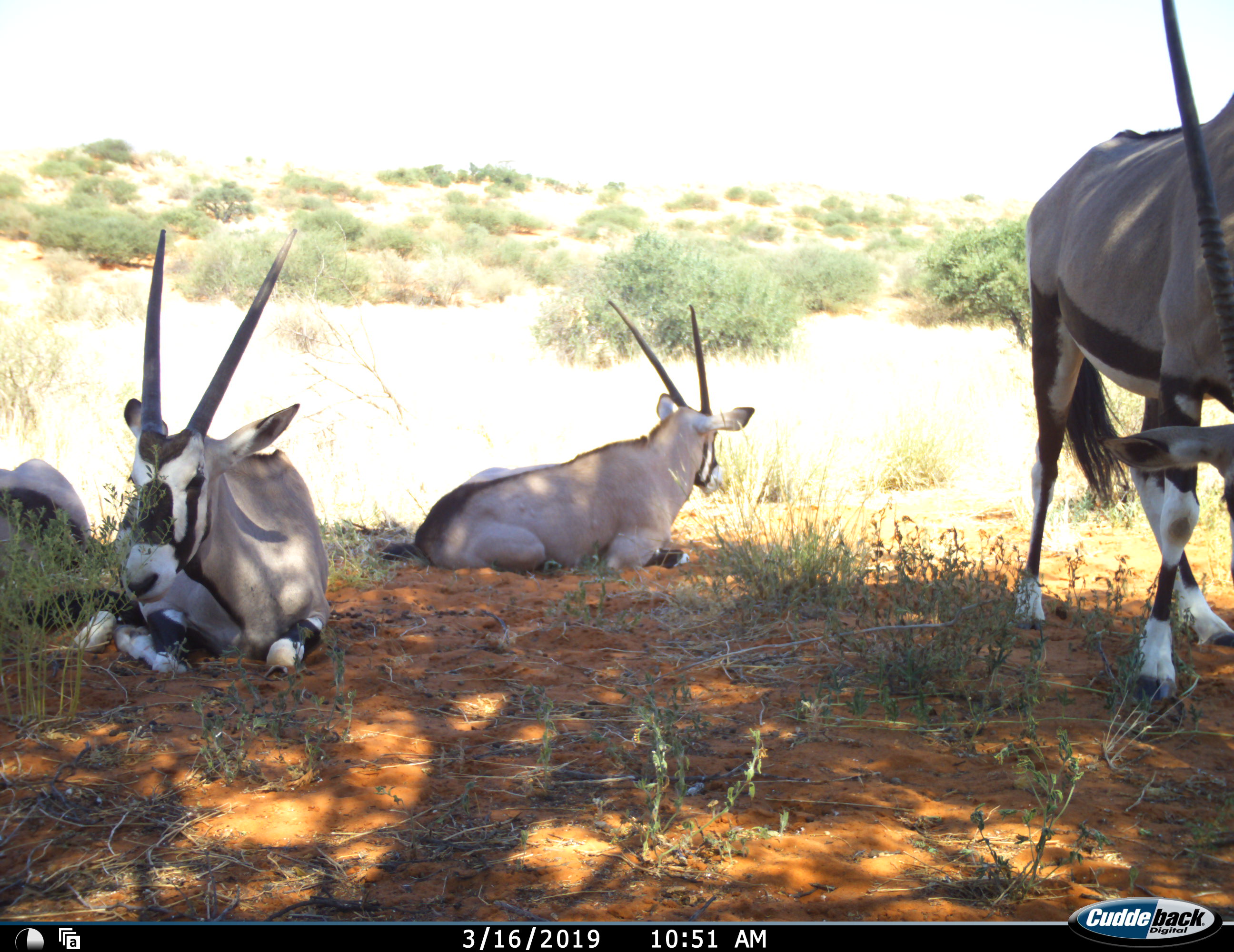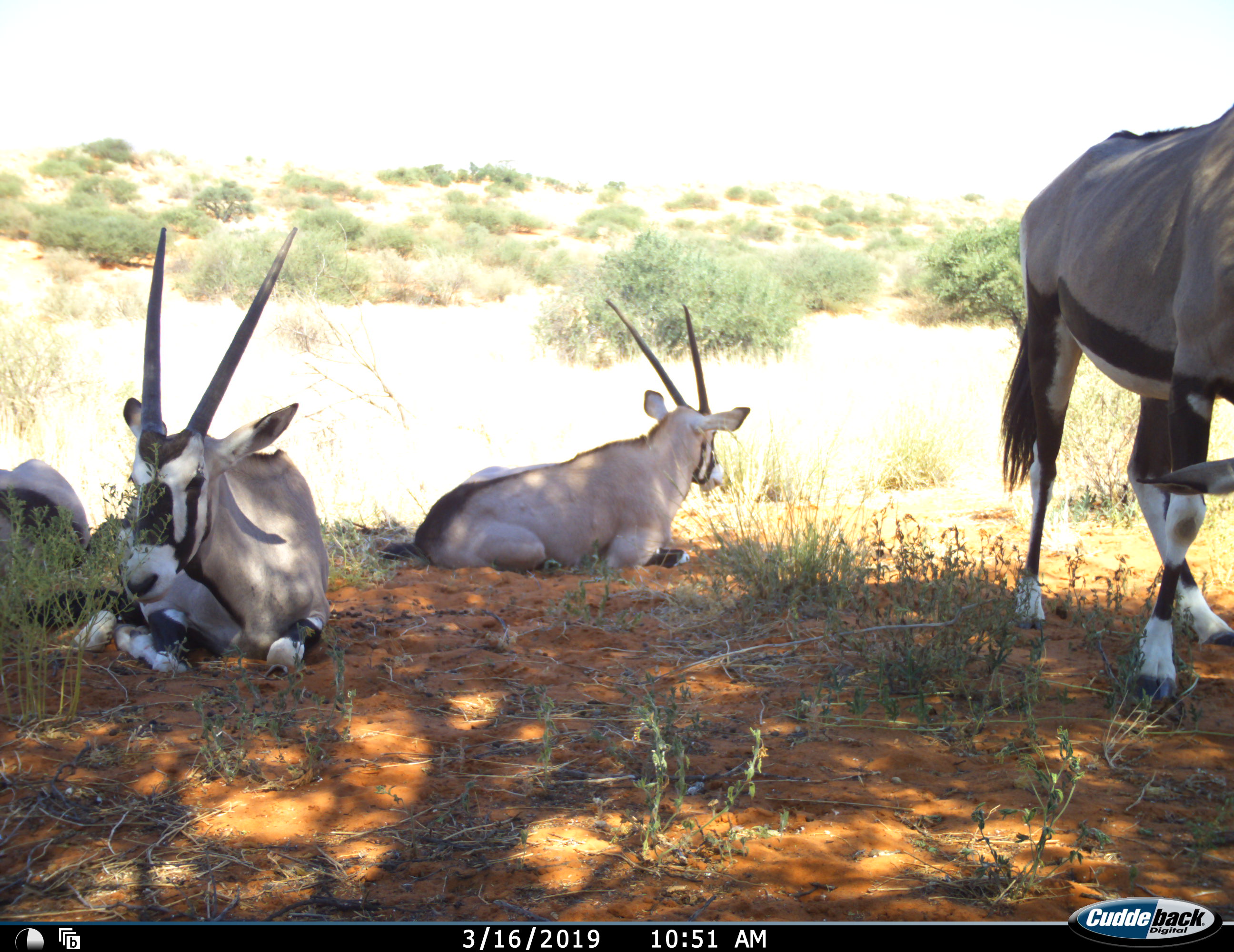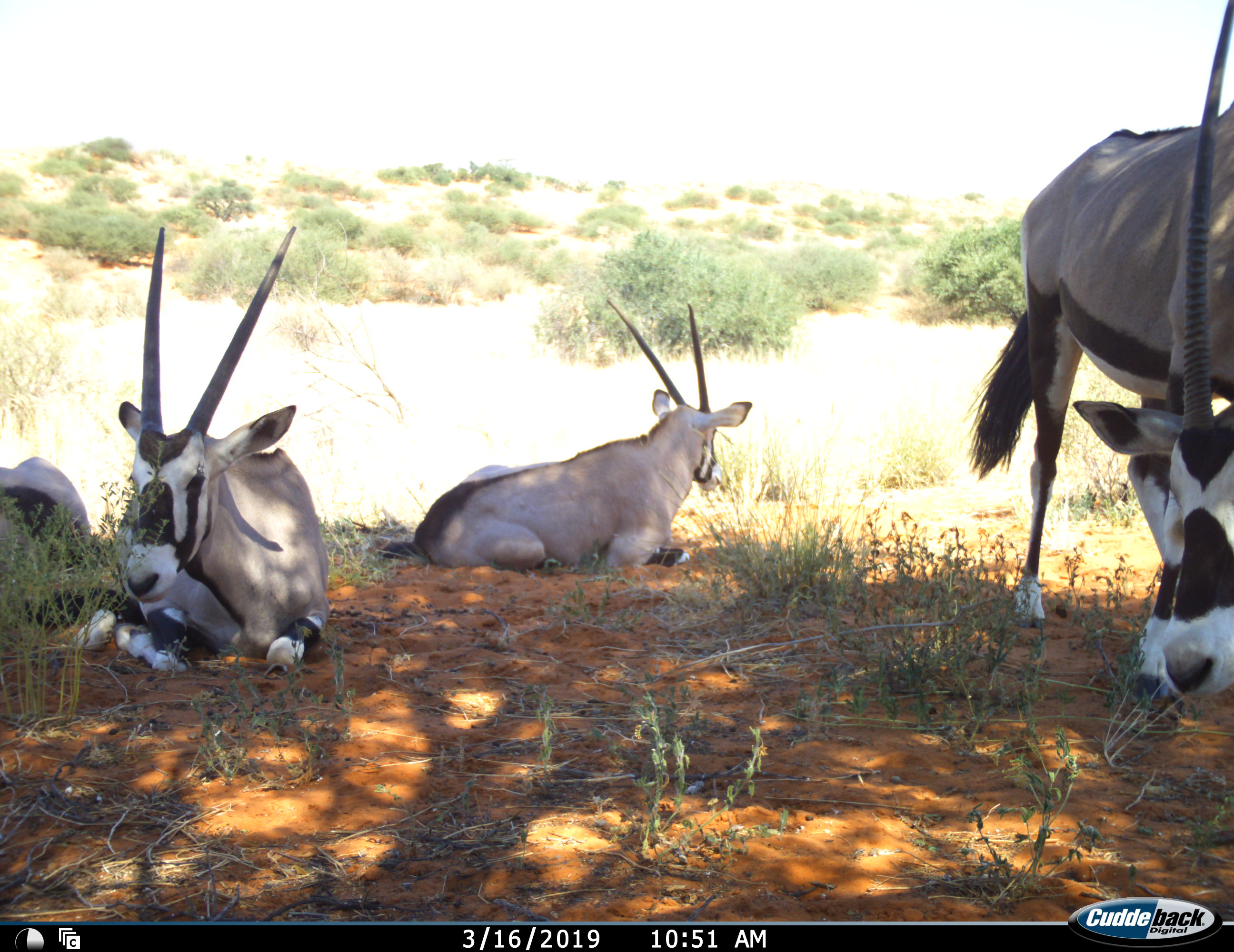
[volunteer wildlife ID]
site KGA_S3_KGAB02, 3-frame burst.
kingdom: Animalia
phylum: Chordata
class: Mammalia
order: Artiodactyla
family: Bovidae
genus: Oryx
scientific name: Oryx gazella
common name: gemsbok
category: oryx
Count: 4.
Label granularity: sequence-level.